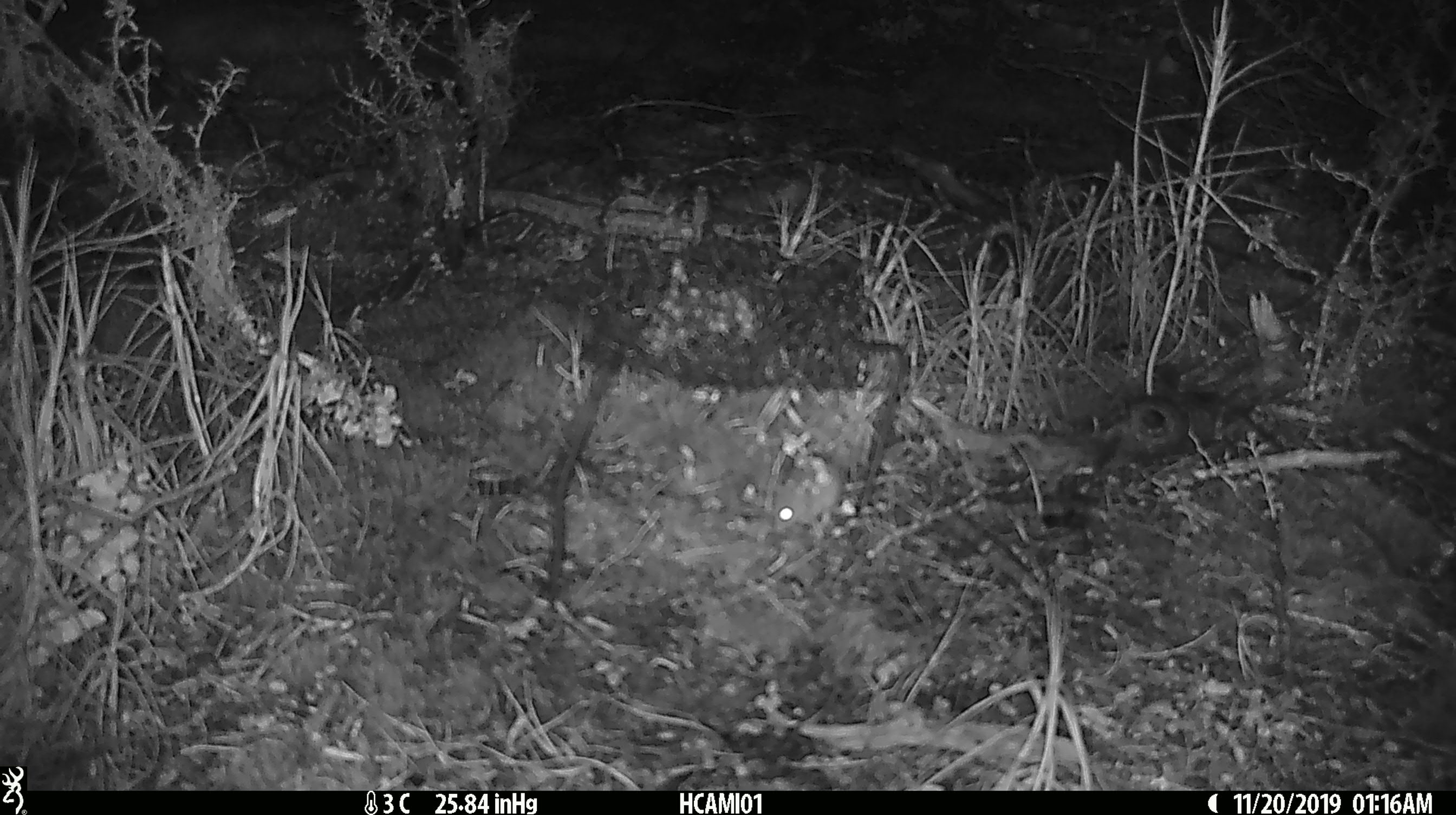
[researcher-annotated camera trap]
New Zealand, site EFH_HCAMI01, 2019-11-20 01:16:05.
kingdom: Animalia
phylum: Chordata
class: Mammalia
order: Rodentia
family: Muridae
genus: Mus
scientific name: Mus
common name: mouse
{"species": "mouse (Mus)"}